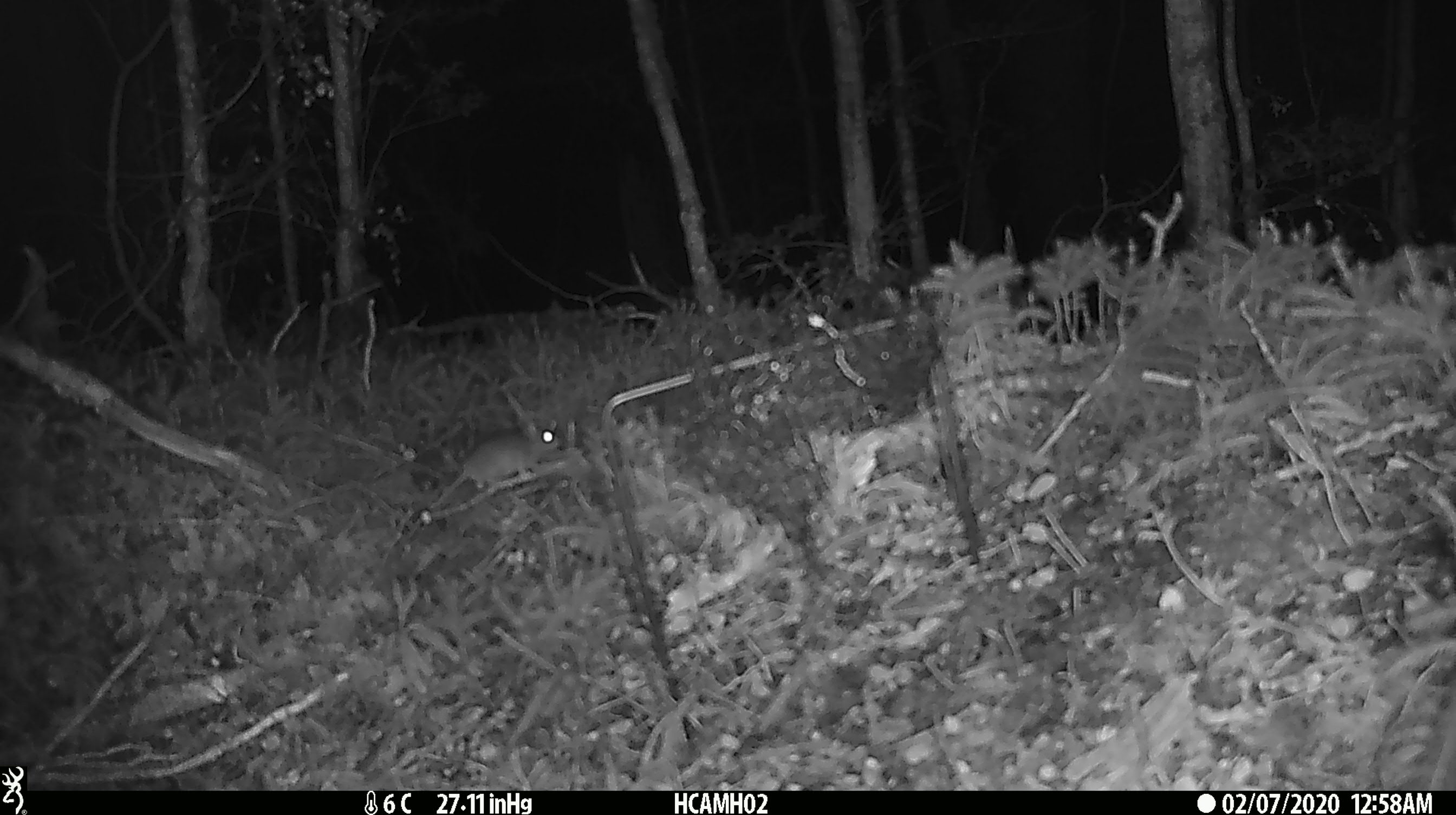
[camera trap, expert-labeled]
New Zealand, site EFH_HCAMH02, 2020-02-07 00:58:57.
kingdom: Animalia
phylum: Chordata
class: Mammalia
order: Rodentia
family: Muridae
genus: Mus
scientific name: Mus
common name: mouse